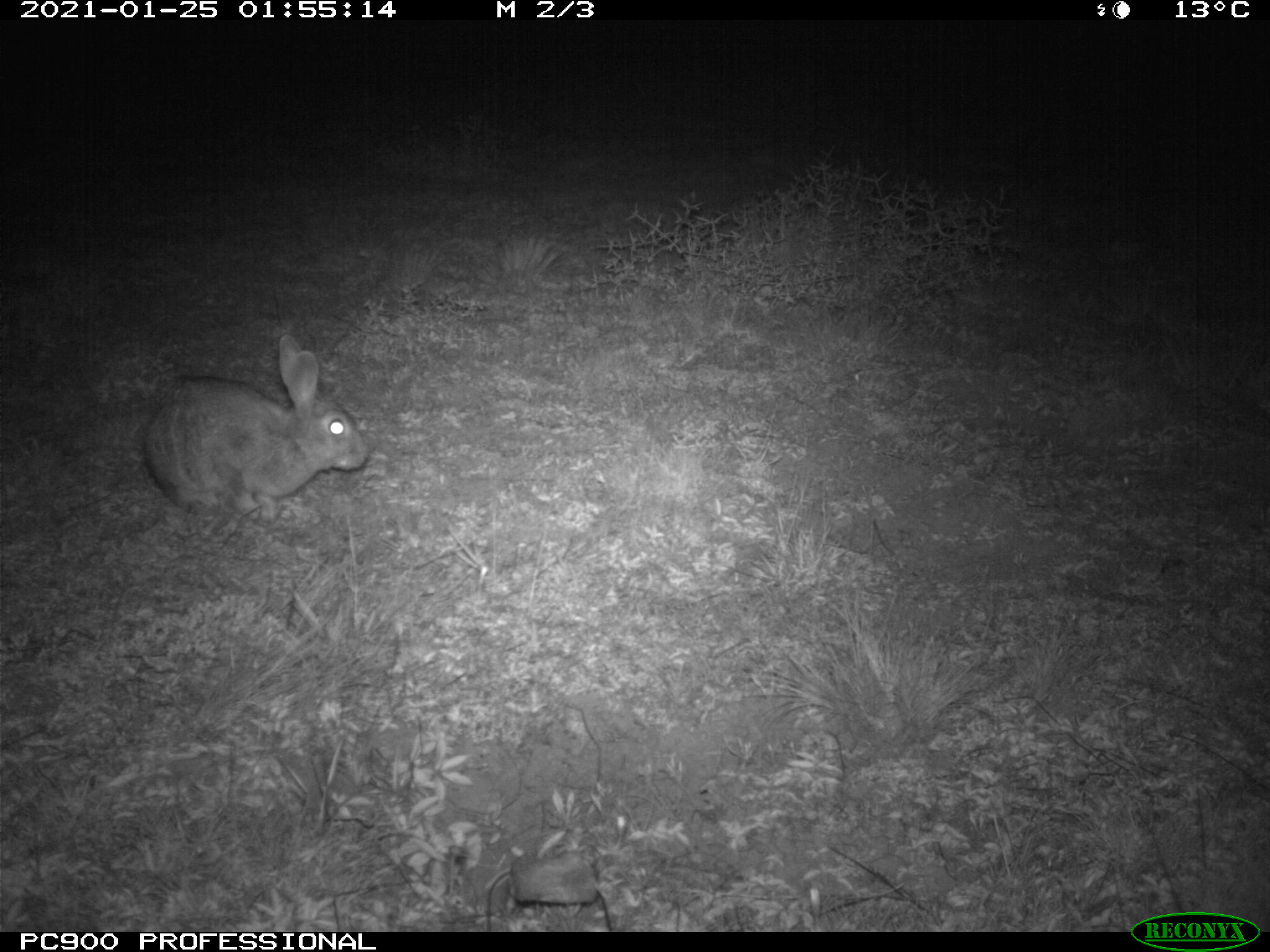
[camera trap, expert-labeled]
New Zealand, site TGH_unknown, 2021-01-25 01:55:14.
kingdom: Animalia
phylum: Chordata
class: Mammalia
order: Lagomorpha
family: Leporidae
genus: Oryctolagus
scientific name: Oryctolagus cuniculus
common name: european rabbit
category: rabbit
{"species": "rabbit (european rabbit) (Oryctolagus cuniculus)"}